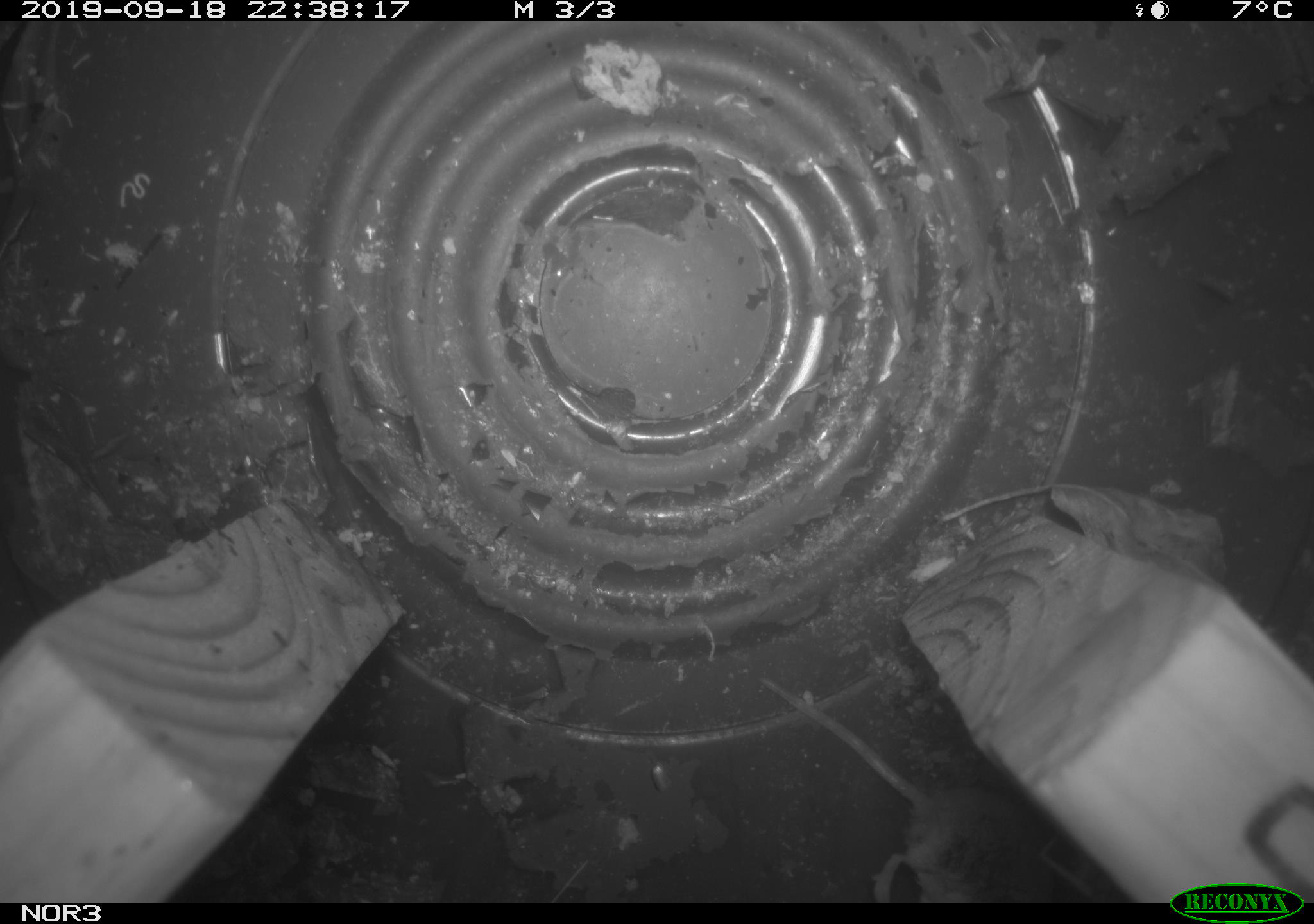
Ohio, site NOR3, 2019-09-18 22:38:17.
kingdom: Animalia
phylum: Chordata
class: Mammalia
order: Eulipotyphla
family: Soricidae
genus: Sorex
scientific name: Sorex cinereus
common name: masked shrew